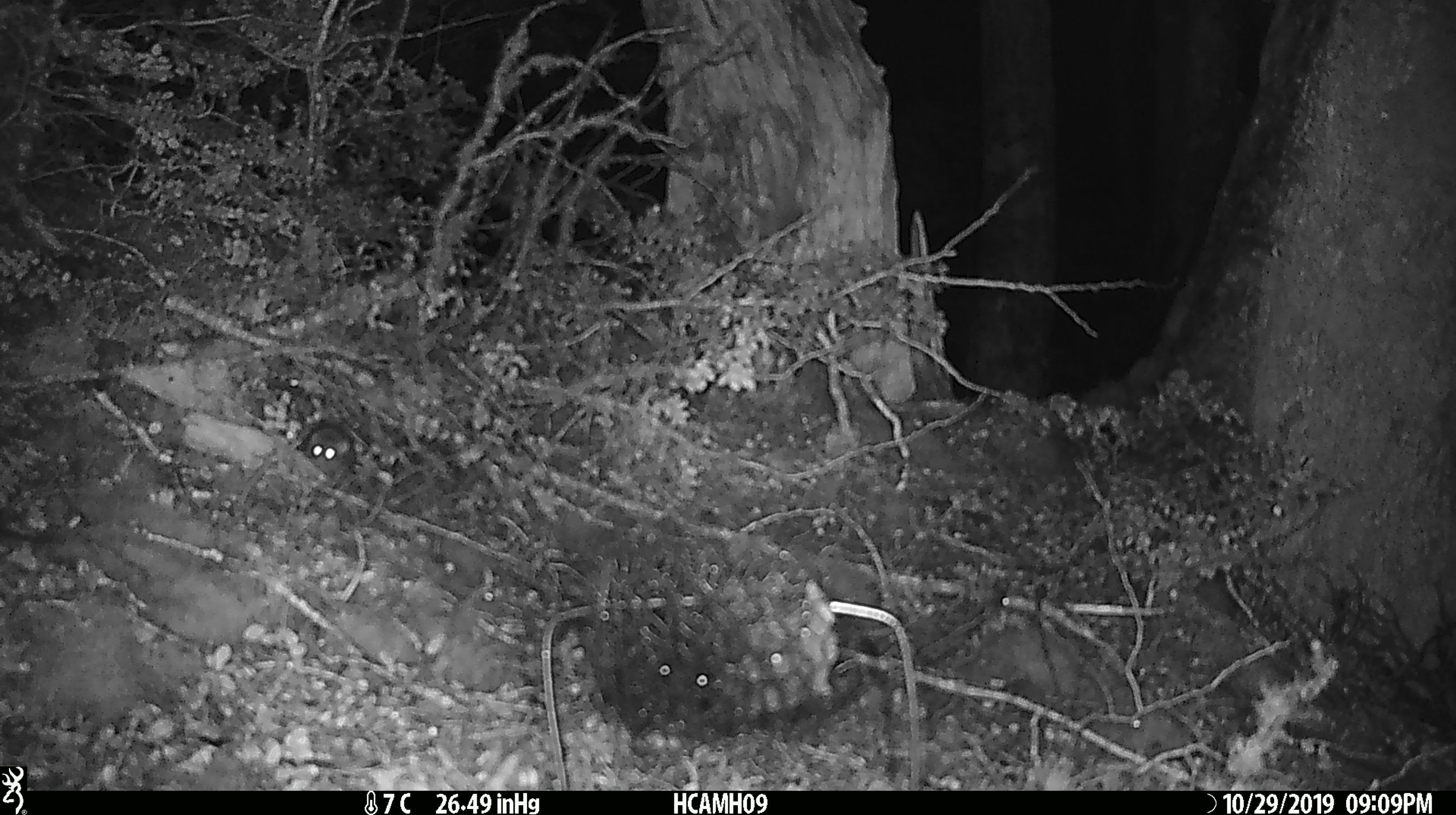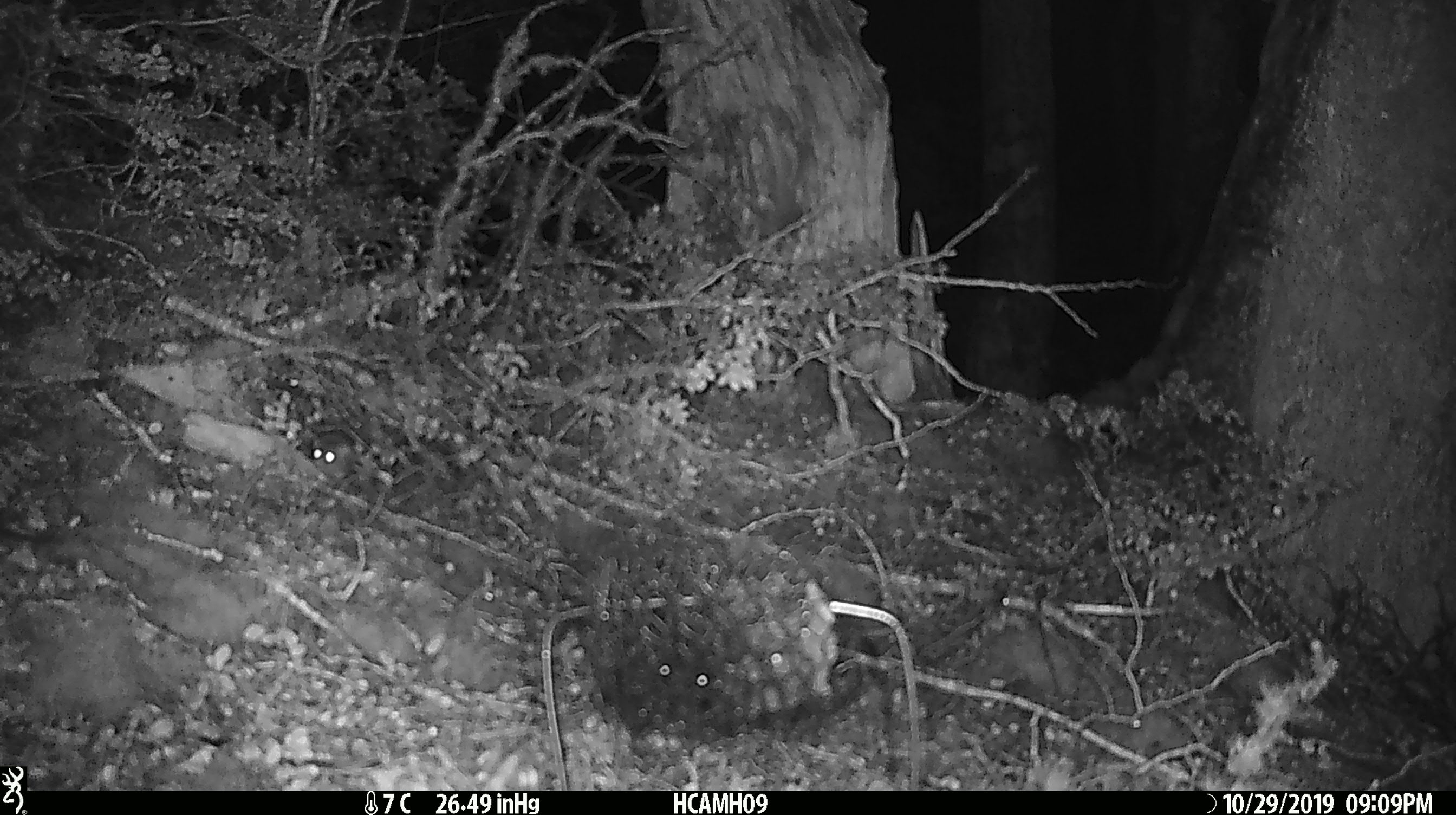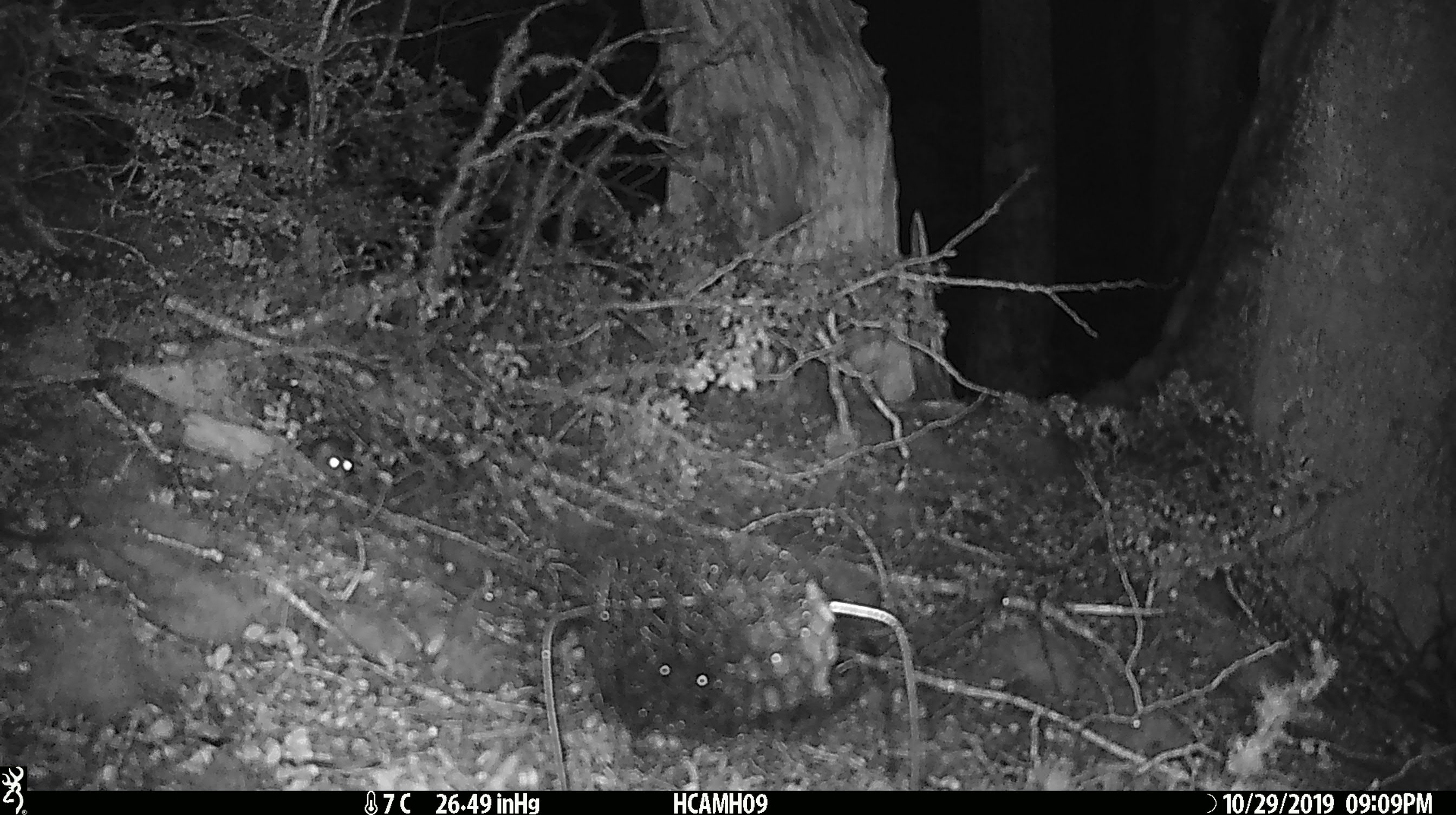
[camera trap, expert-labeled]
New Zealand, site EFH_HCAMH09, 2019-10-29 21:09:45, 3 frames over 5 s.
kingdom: Animalia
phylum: Chordata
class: Mammalia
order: Rodentia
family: Muridae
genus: Mus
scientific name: Mus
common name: mouse